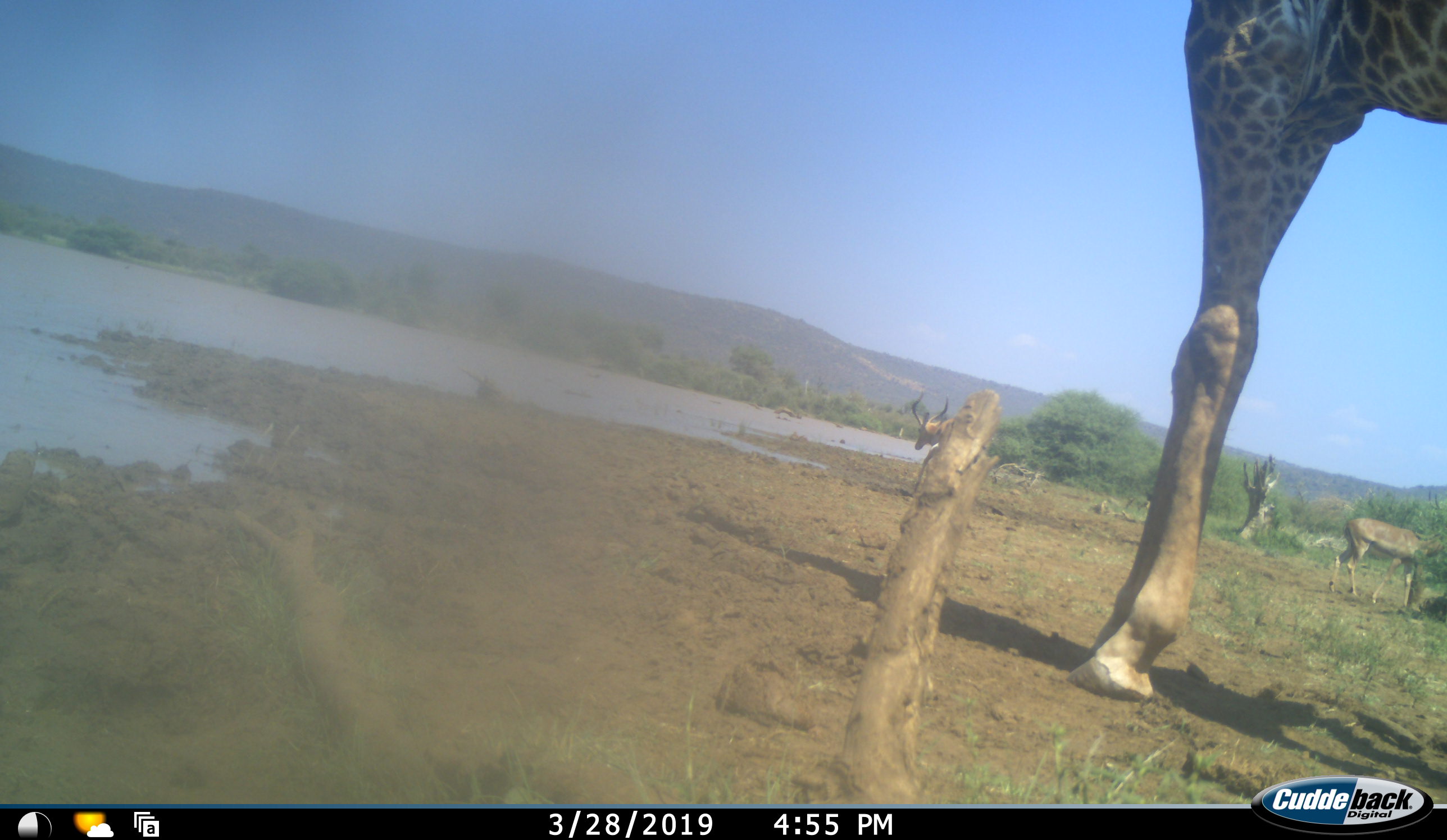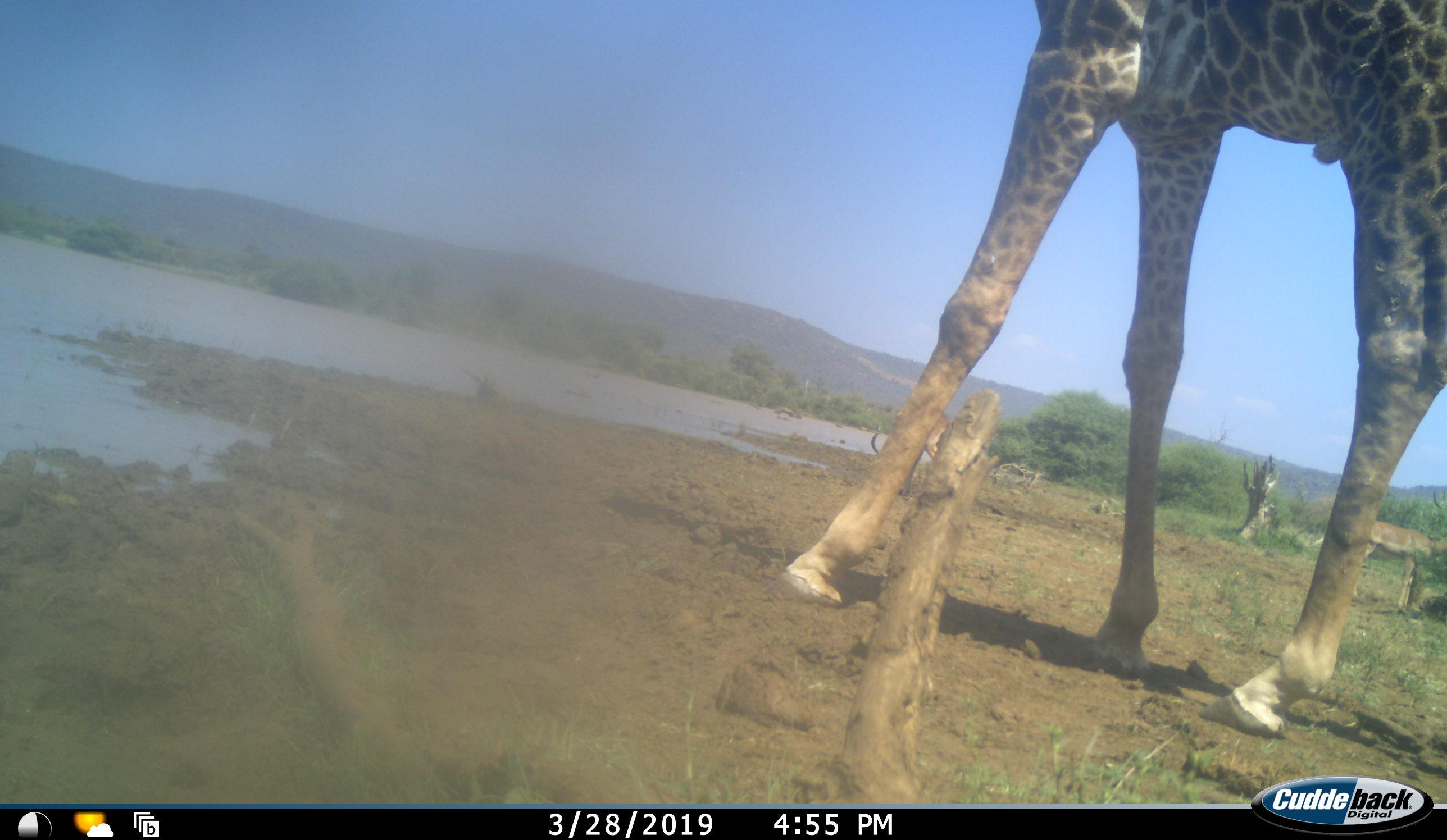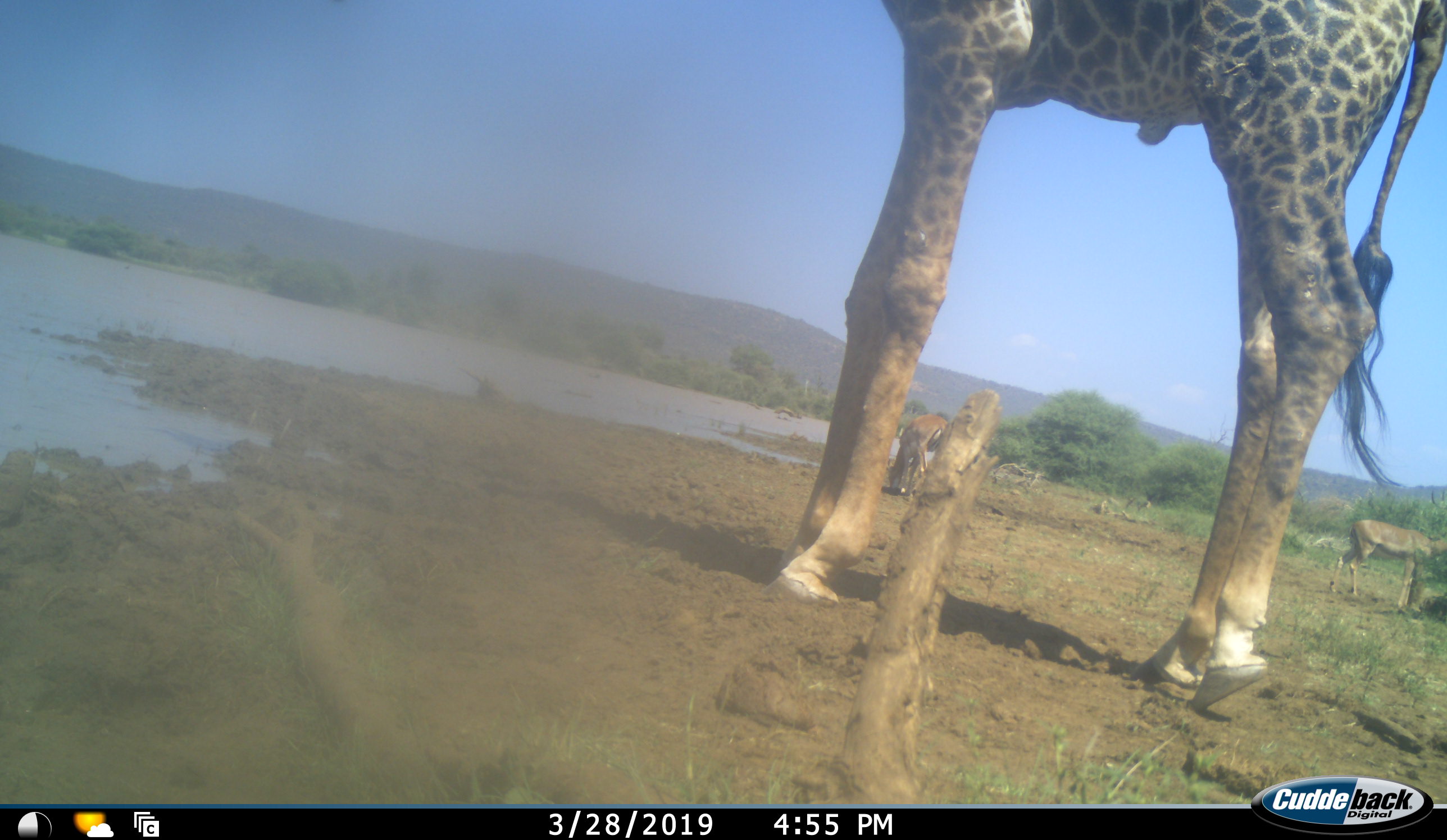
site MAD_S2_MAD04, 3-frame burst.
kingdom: Animalia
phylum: Chordata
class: Mammalia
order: Artiodactyla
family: Giraffidae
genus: Giraffa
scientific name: Giraffa camelopardalis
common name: giraffe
Giraffe (Giraffa camelopardalis), count 1. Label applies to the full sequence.